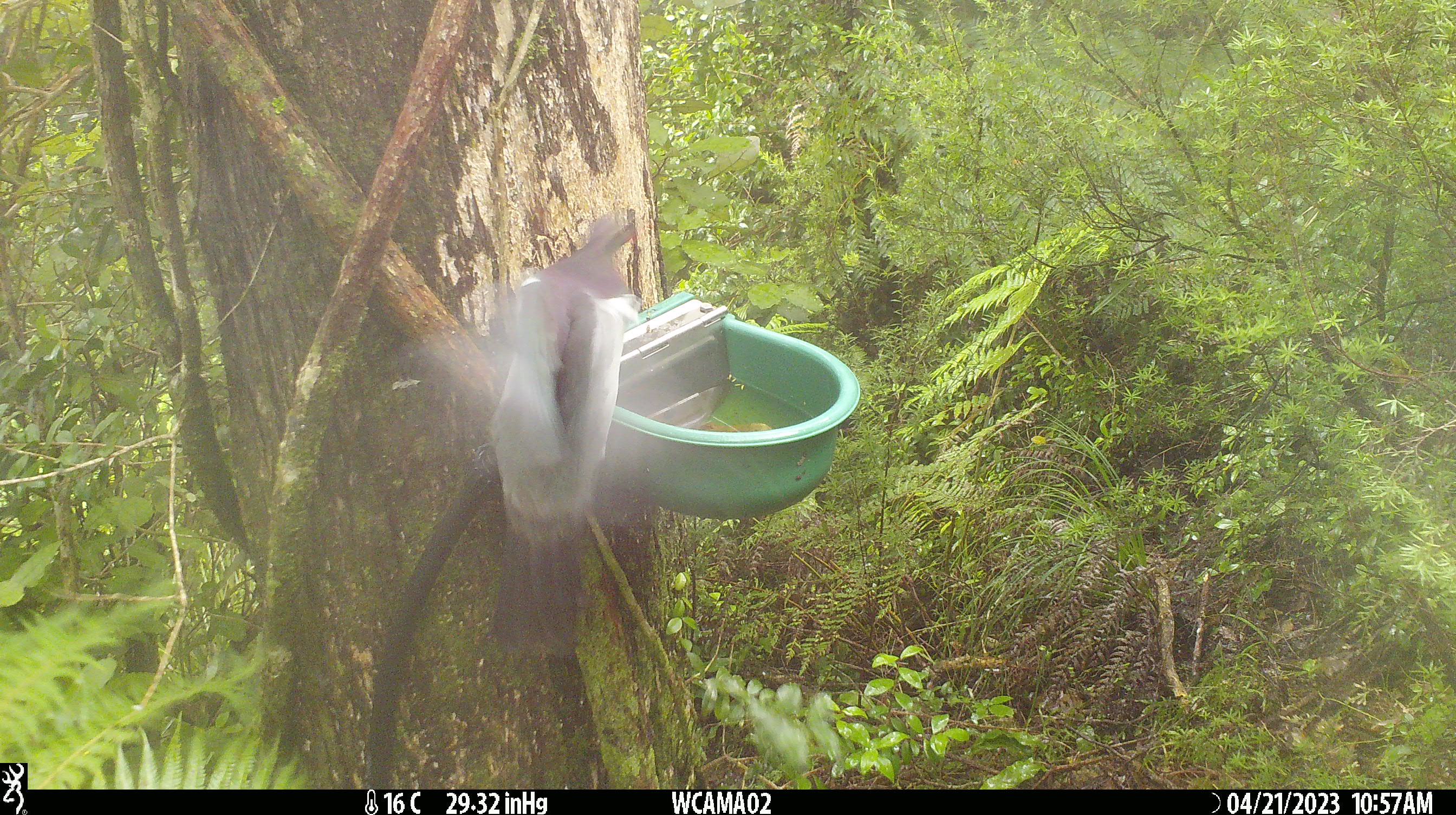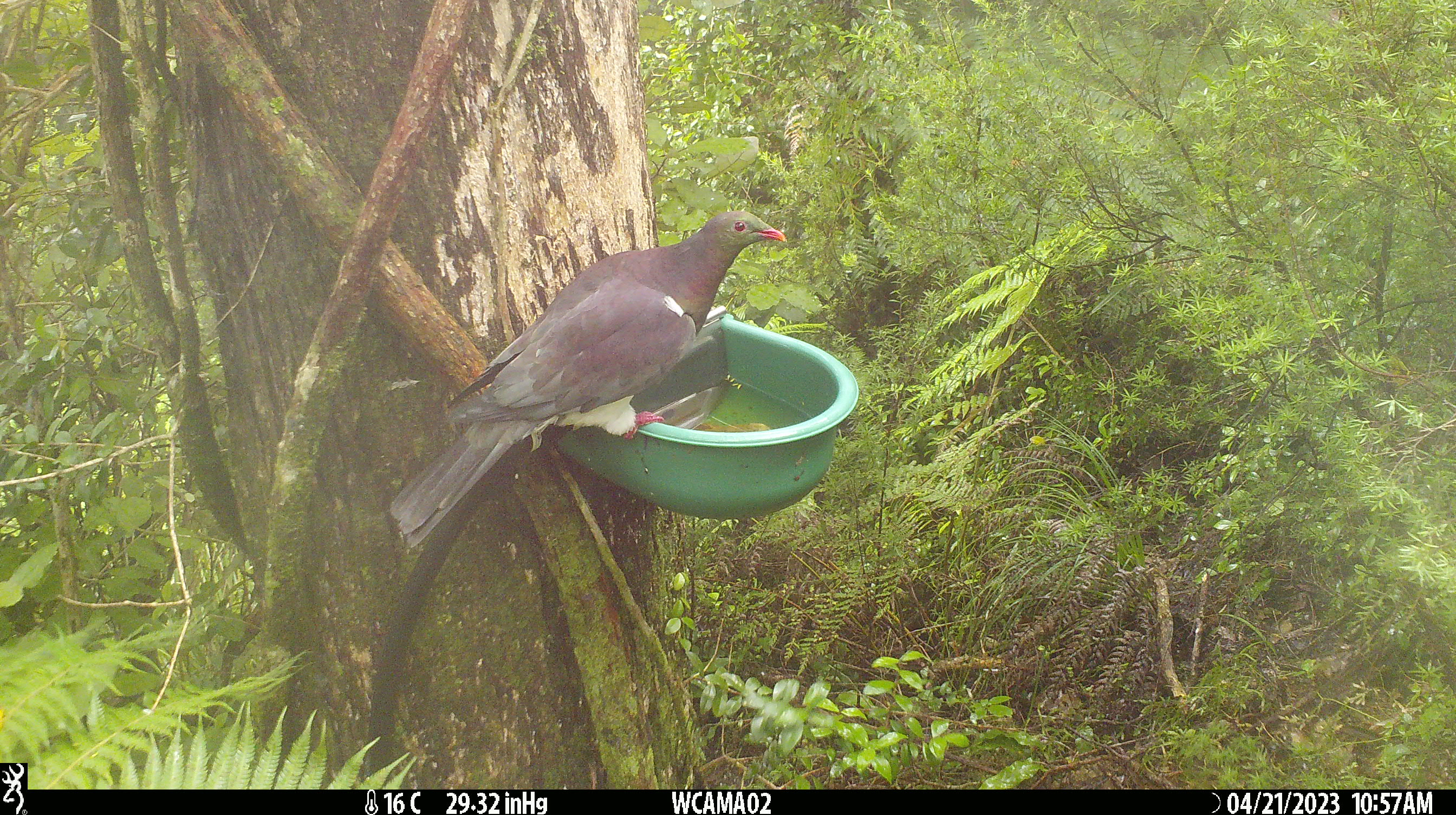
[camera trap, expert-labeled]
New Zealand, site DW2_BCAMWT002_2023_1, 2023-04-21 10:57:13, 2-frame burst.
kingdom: Animalia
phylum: Chordata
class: Aves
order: Columbiformes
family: Columbidae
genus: Hemiphaga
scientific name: Hemiphaga novaeseelandiae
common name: new zealand pigeon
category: kereru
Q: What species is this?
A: Kereru (new zealand pigeon) (Hemiphaga novaeseelandiae).